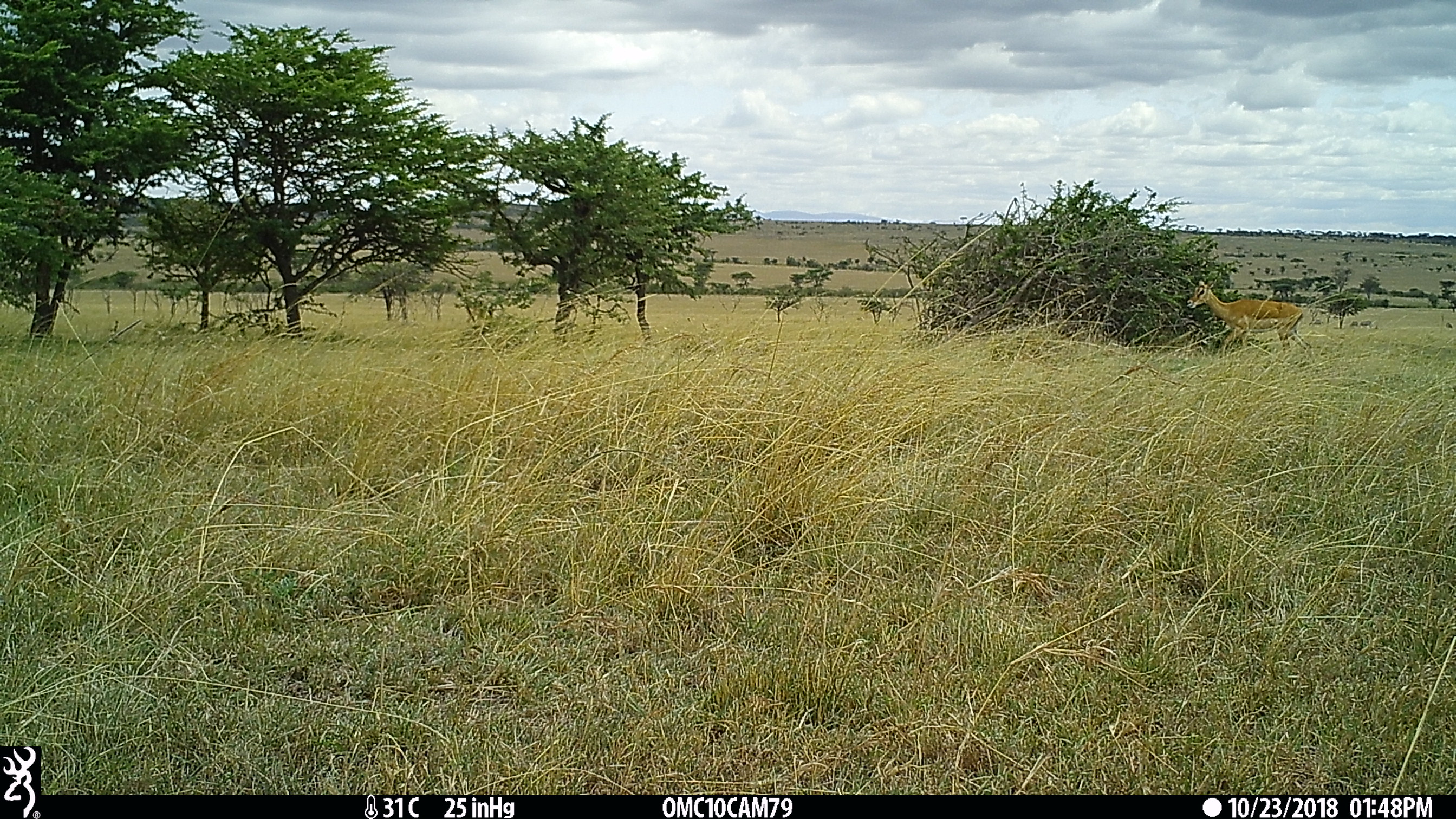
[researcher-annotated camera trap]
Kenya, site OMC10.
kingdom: Animalia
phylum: Chordata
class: Mammalia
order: Artiodactyla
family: Bovidae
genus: Aepyceros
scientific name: Aepyceros melampus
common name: impala